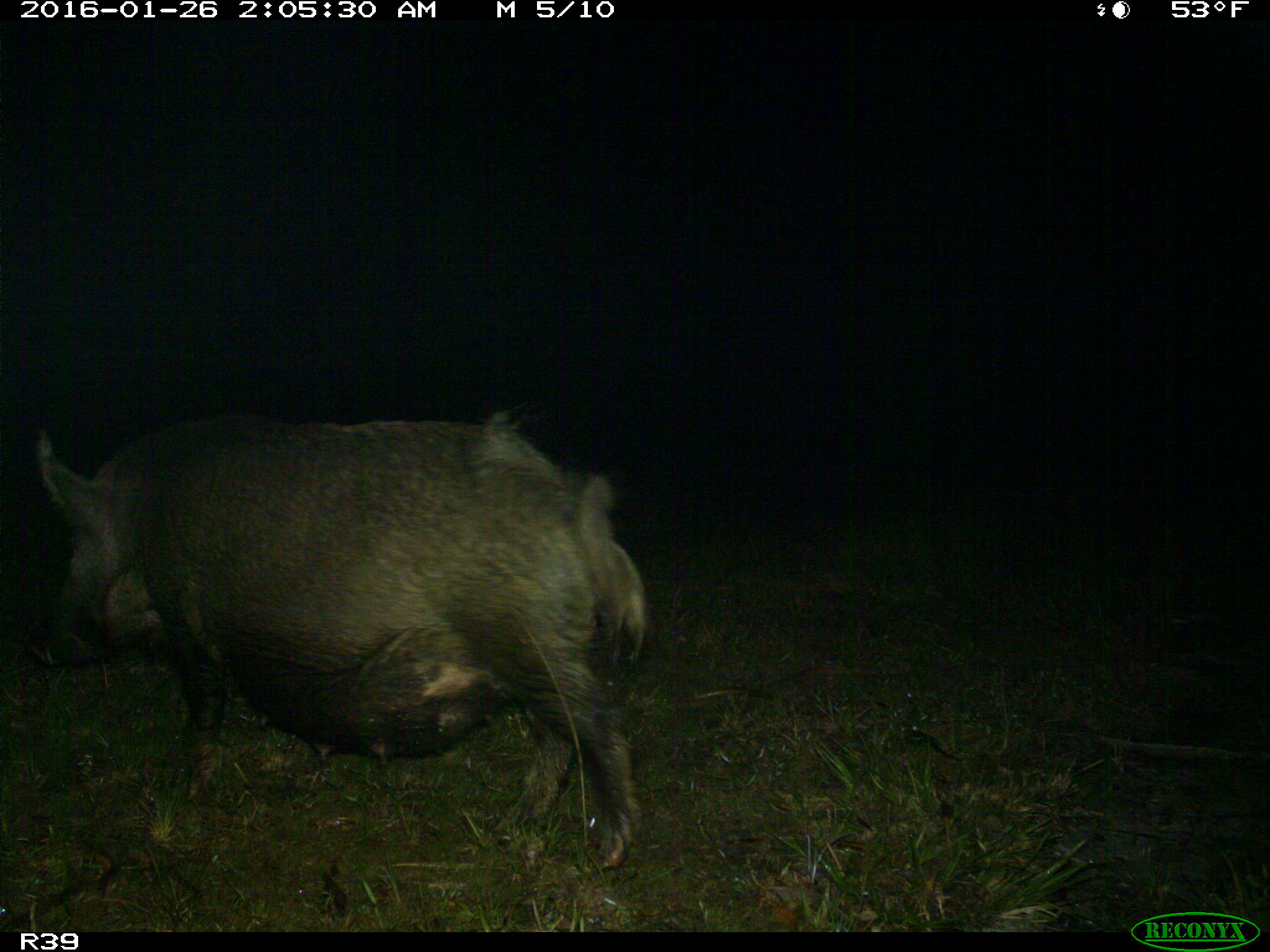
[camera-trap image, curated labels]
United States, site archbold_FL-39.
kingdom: Animalia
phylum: Chordata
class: Mammalia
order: Artiodactyla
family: Suidae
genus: Sus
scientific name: Sus scrofa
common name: wild boar